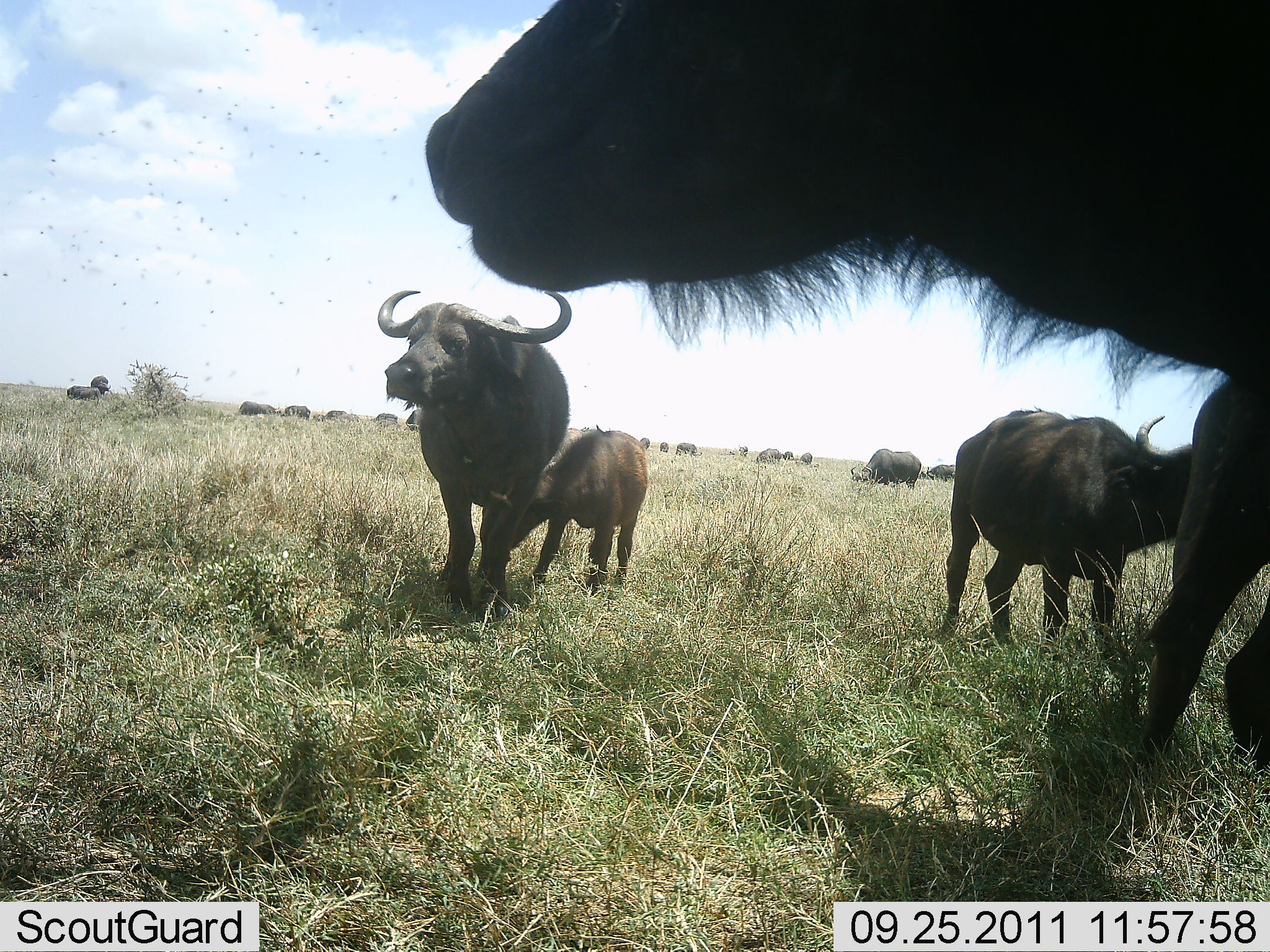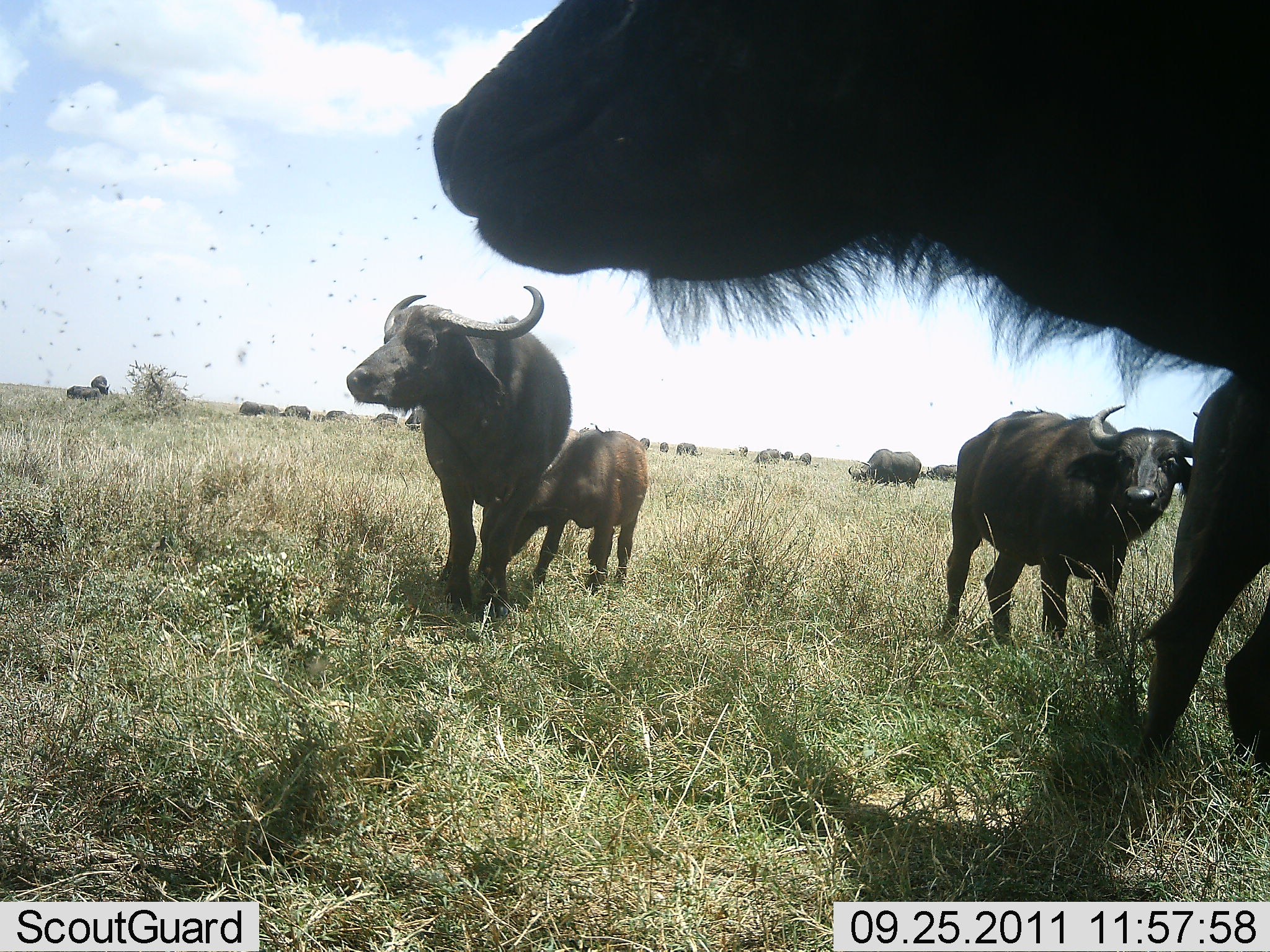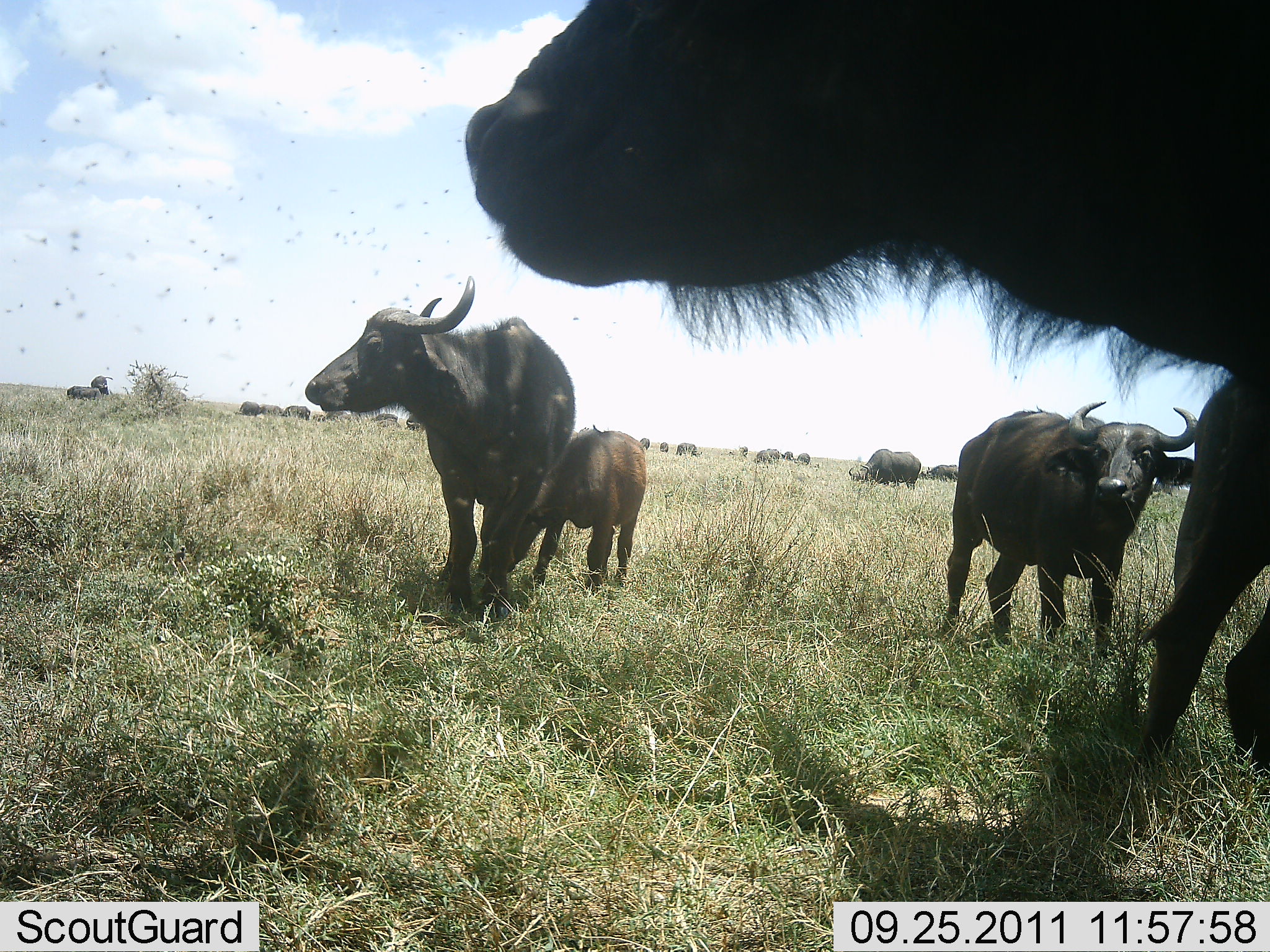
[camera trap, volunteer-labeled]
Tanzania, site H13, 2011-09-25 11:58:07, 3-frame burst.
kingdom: Animalia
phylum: Chordata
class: Mammalia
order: Artiodactyla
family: Bovidae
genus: Syncerus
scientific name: Syncerus caffer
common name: cape buffalo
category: buffalo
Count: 11-50.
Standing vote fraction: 82%.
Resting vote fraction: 0%.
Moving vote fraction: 36%.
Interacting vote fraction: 0%.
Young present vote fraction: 82%.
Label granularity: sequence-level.